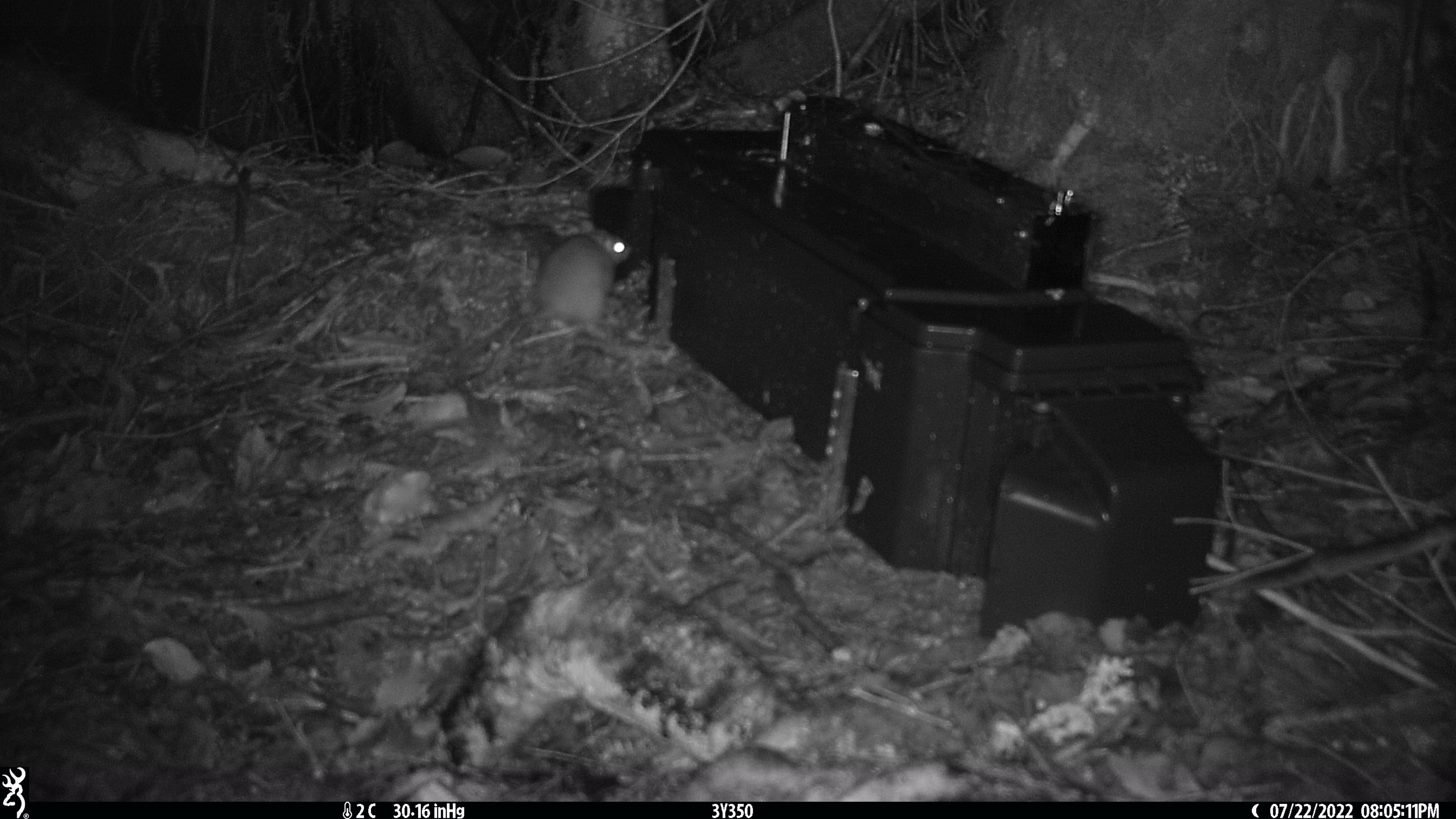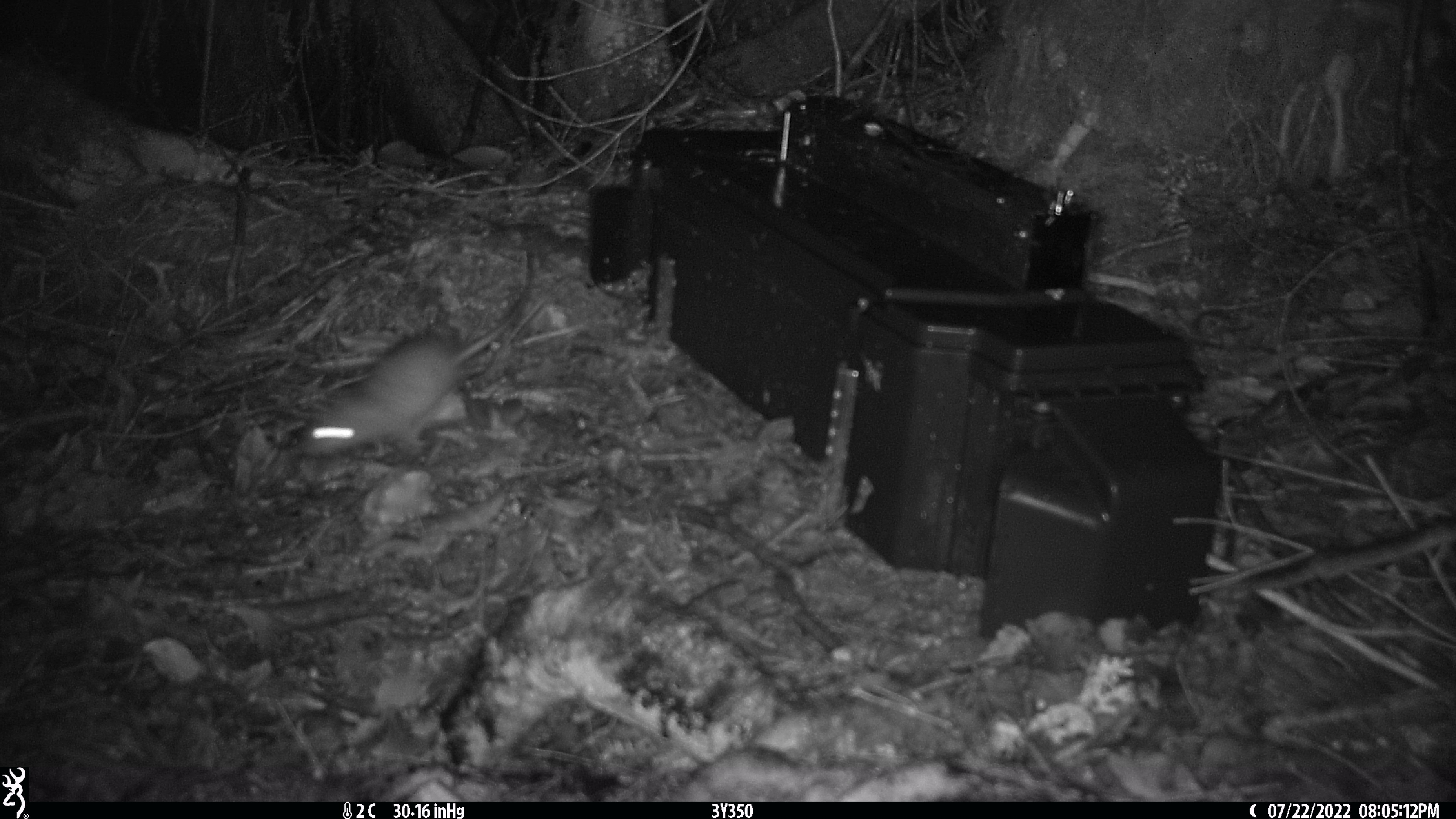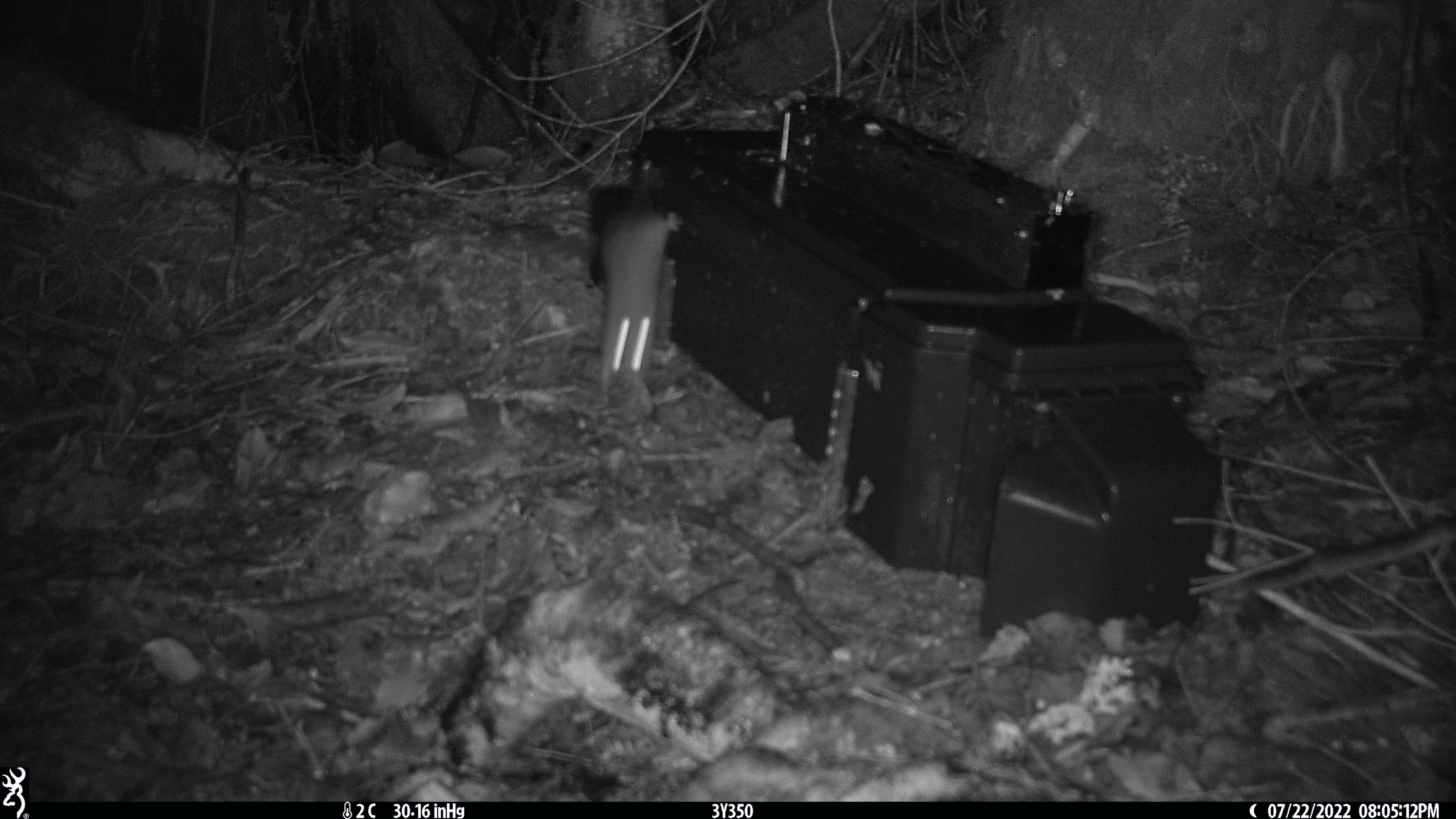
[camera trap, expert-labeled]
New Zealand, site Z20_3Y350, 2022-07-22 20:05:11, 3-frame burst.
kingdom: Animalia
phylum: Chordata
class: Mammalia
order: Rodentia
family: Muridae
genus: Rattus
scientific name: Rattus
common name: rat